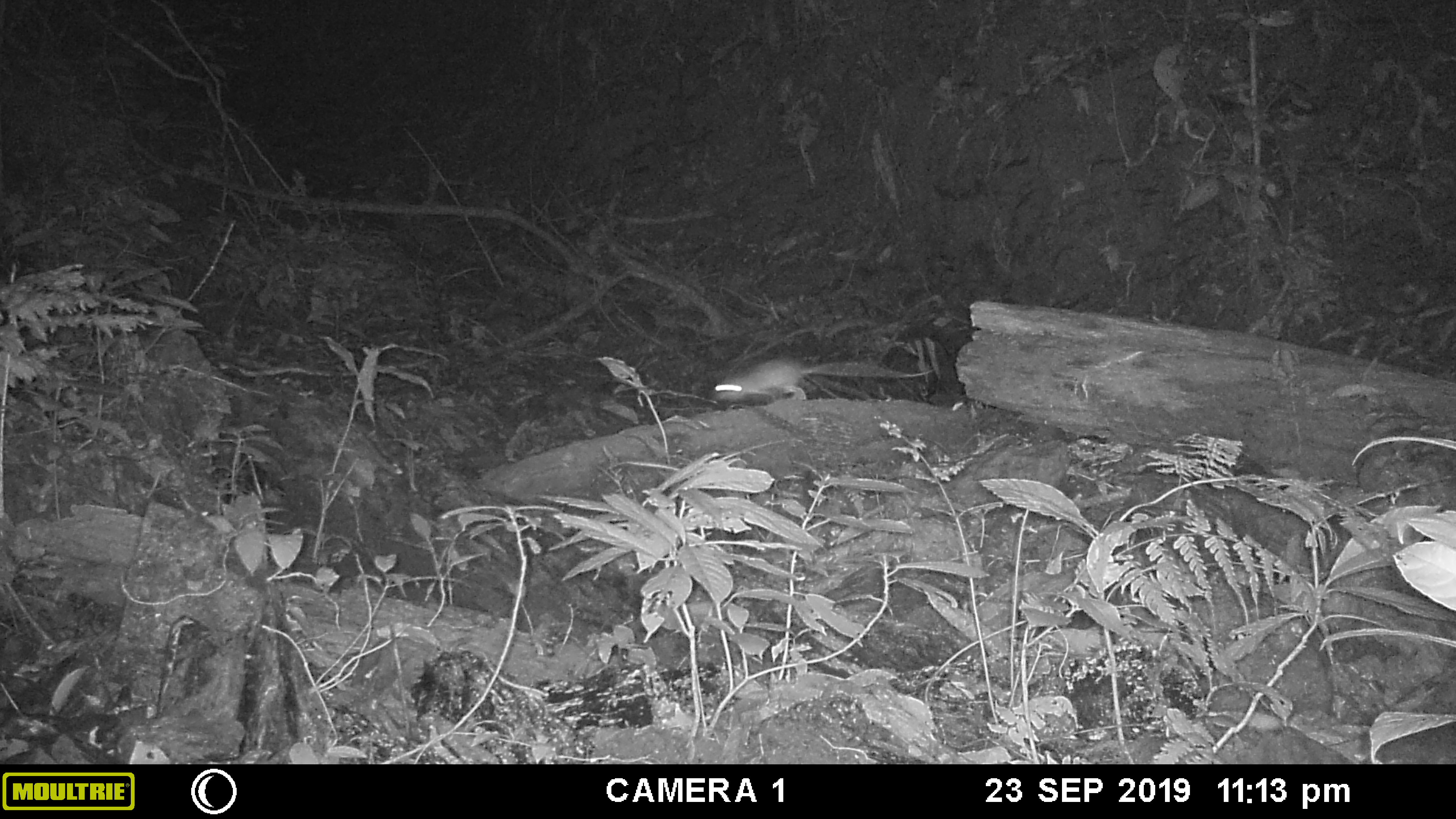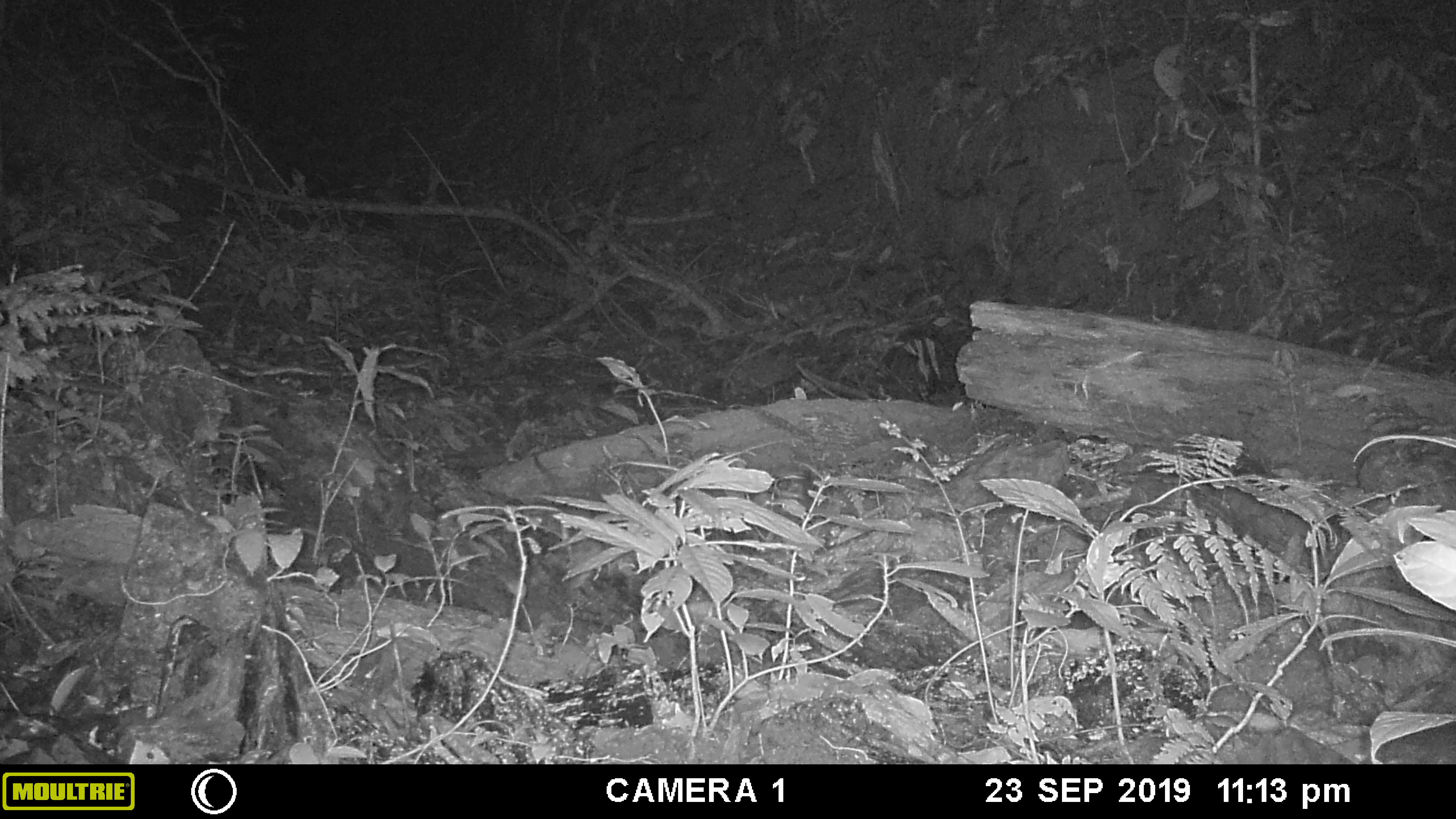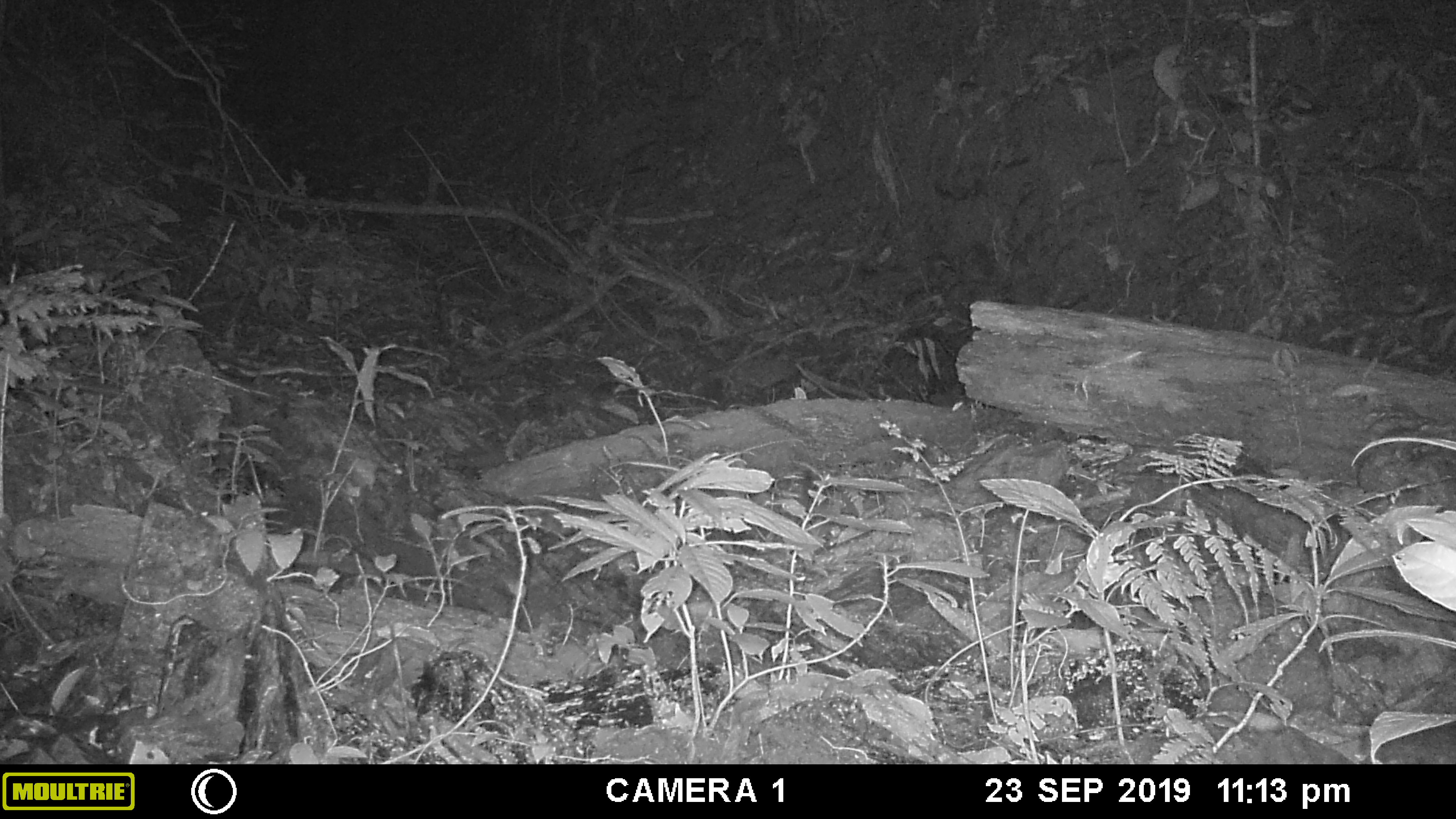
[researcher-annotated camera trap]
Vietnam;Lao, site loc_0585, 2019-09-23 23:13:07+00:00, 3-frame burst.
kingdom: Animalia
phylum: Chordata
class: Mammalia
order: Rodentia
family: Muridae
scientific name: Muridae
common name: old-world mice and rats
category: unidentified murid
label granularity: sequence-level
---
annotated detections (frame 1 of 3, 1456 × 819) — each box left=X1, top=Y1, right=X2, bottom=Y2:
unidentified murid: left=709, top=357, right=933, bottom=408